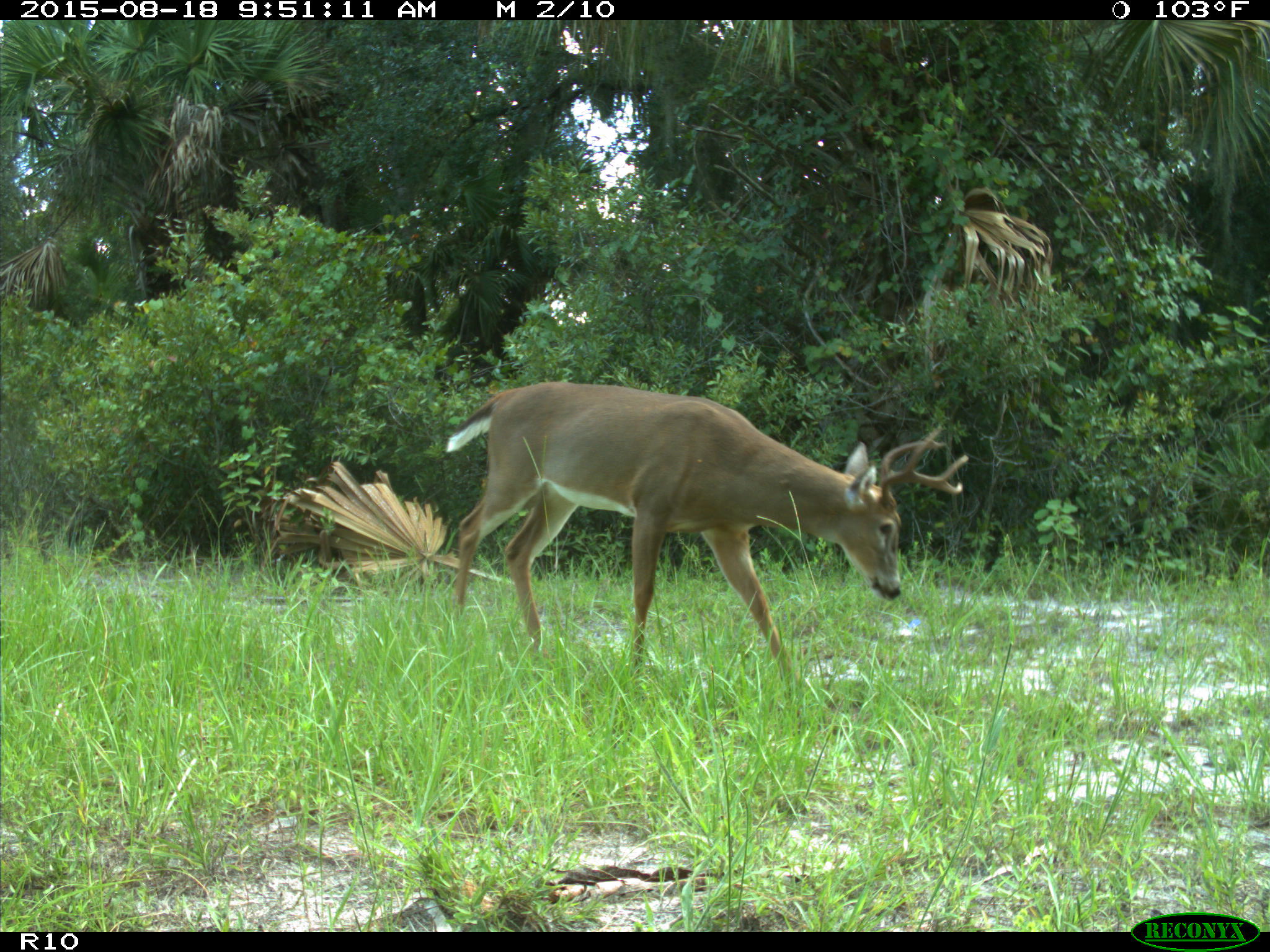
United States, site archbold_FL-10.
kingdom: Animalia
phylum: Chordata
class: Mammalia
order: Artiodactyla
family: Cervidae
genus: Odocoileus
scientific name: Odocoileus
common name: deer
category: unidentified deer